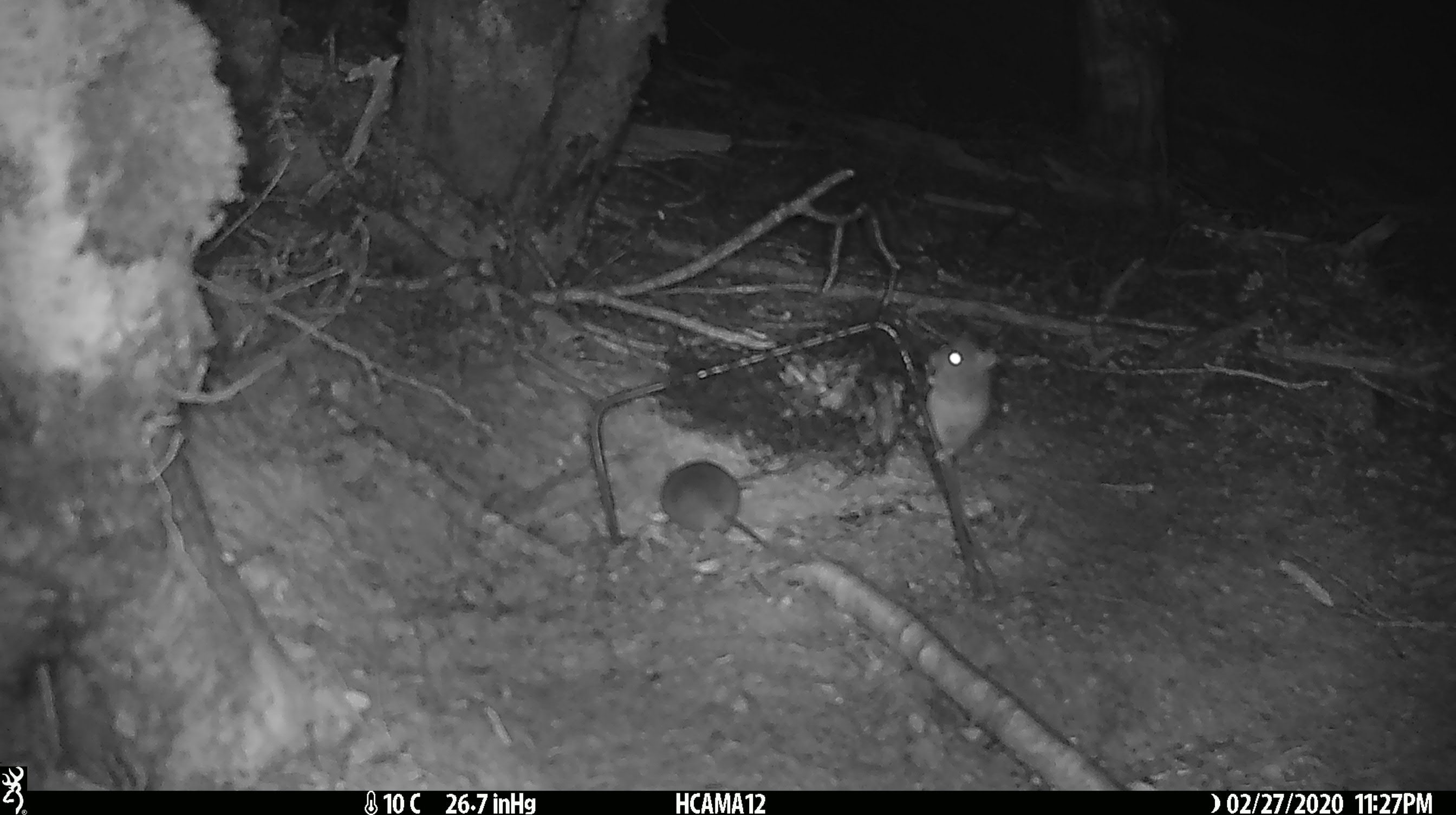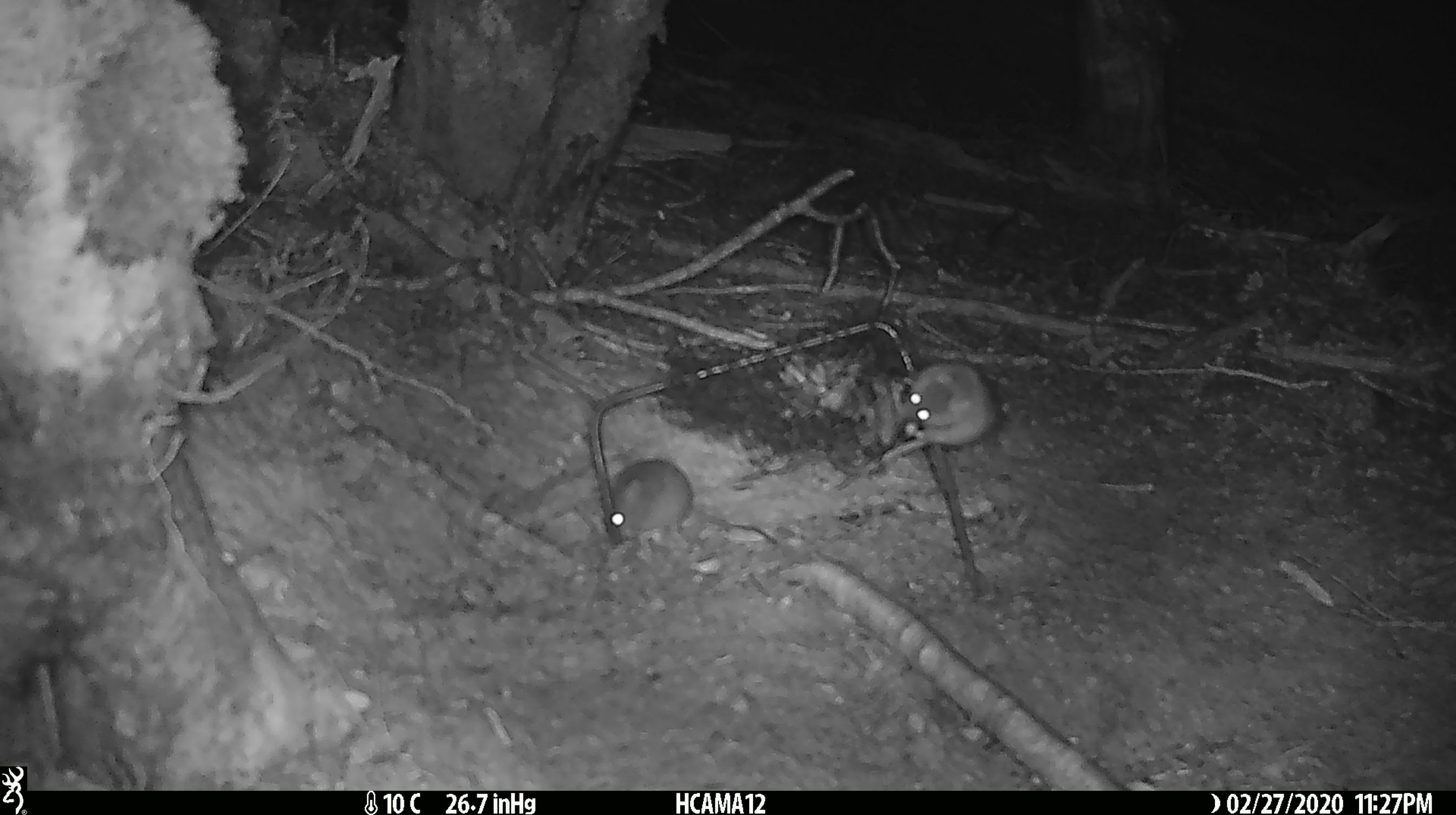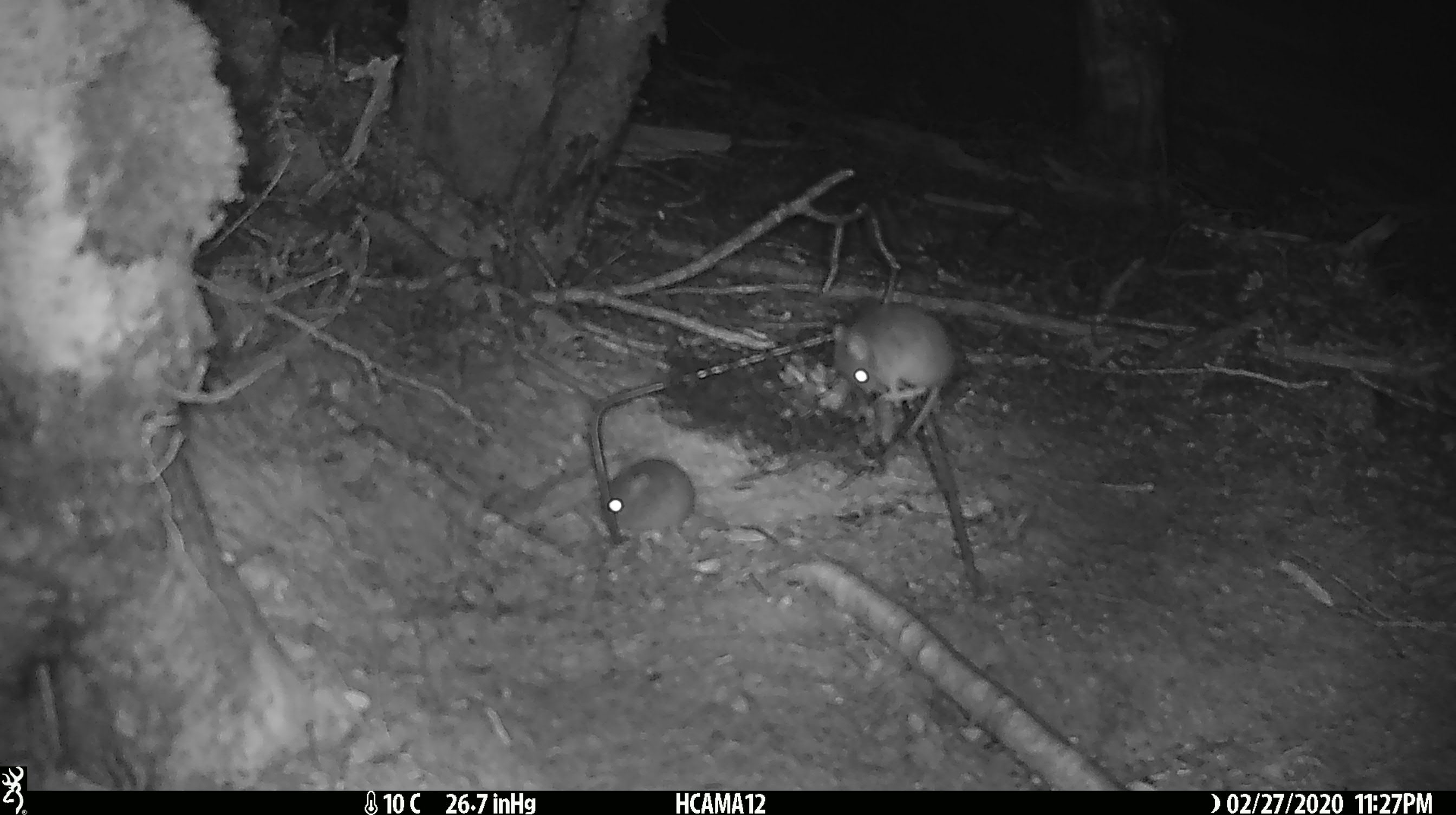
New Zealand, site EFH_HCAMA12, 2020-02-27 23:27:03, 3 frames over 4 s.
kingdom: Animalia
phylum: Chordata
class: Mammalia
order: Rodentia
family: Muridae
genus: Mus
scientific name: Mus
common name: mouse